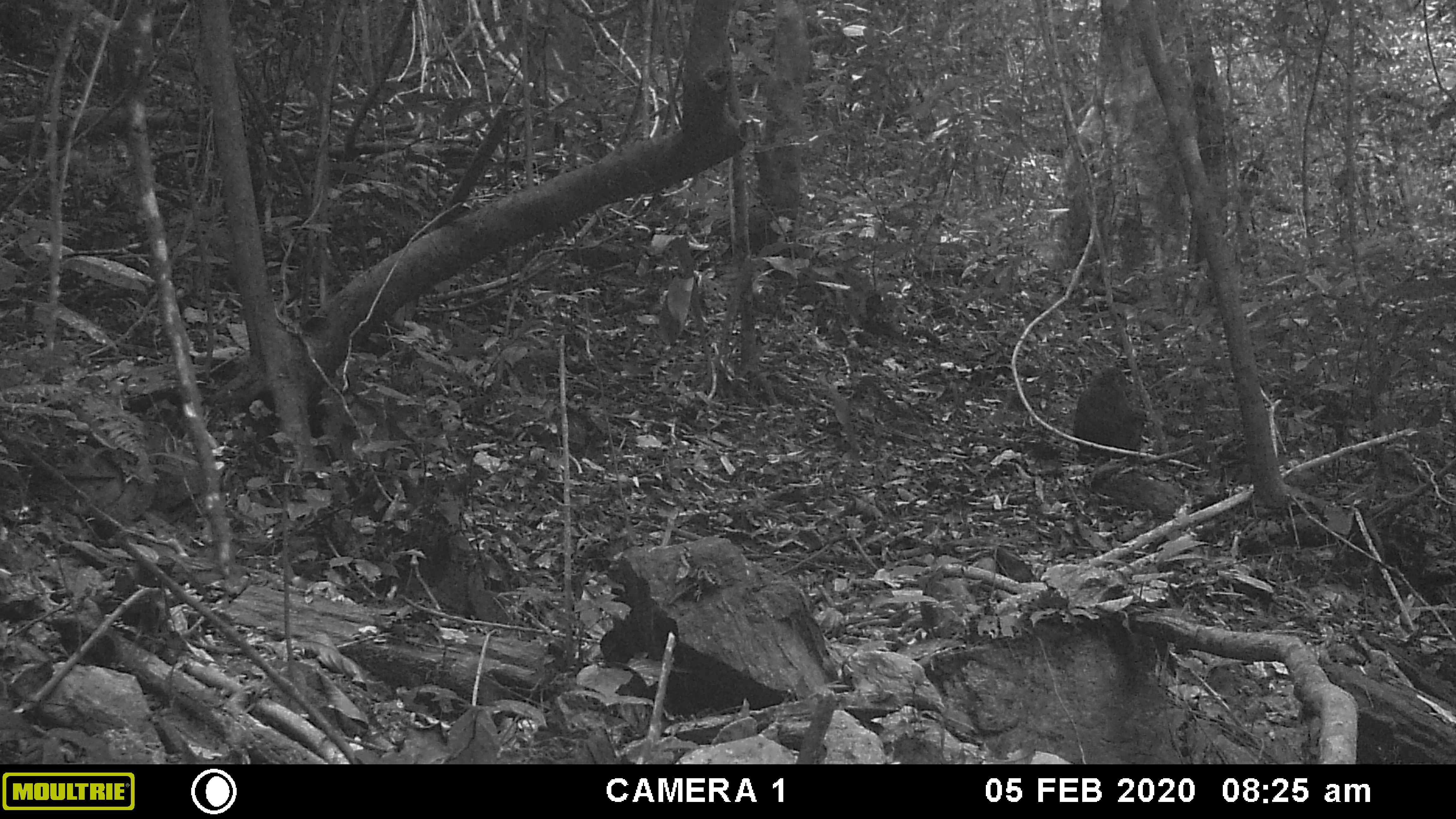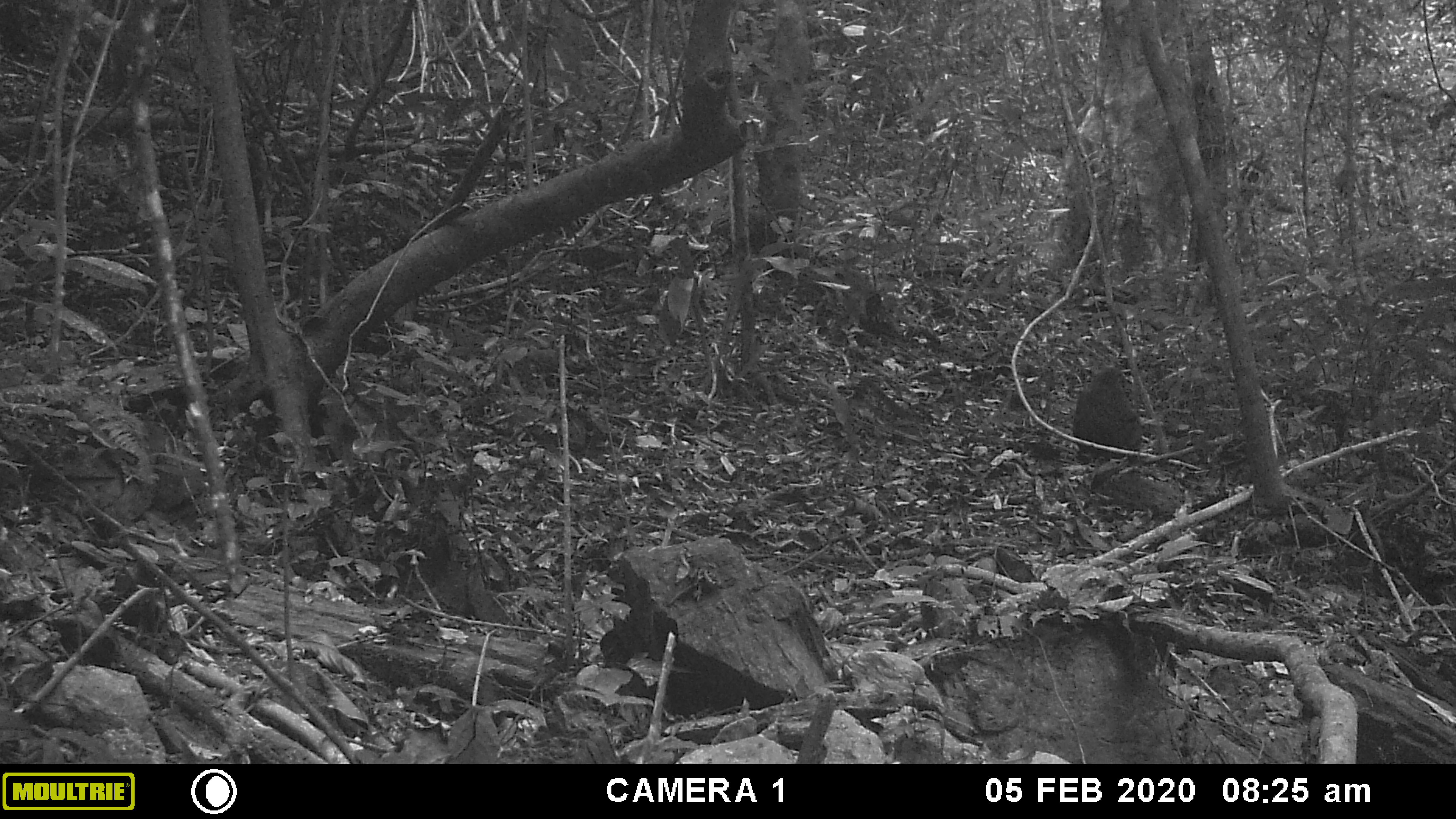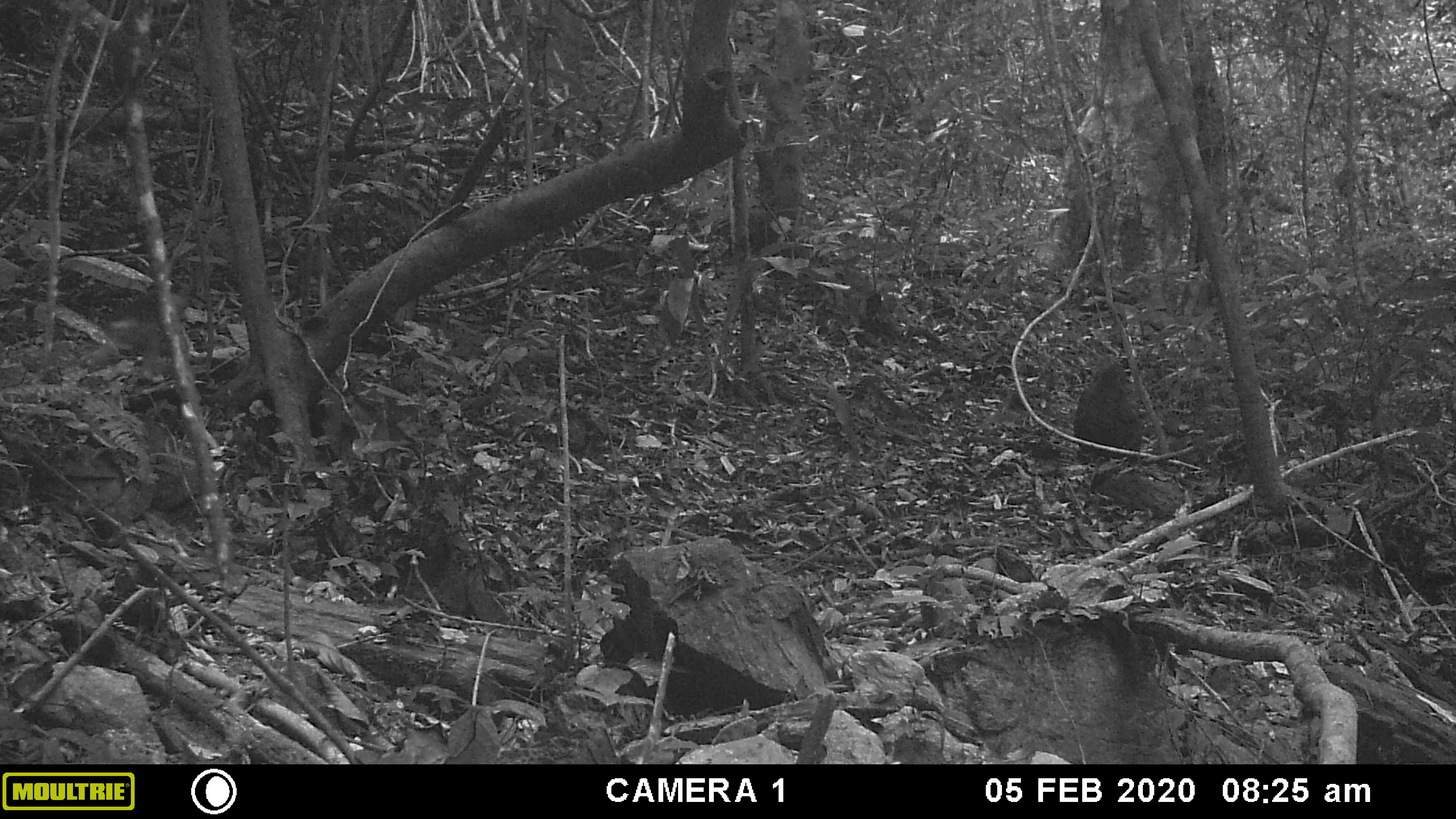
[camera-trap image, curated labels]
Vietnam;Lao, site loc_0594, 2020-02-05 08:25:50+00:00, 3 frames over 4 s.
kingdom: Animalia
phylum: Chordata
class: Mammalia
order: Primates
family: Cercopithecidae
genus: Macaca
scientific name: Macaca arctoides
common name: stump-tailed macaque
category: stump tailed macaque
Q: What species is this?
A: Stump tailed macaque (stump-tailed macaque) (Macaca arctoides).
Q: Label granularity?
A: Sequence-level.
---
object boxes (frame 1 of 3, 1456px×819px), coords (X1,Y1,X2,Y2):
stump tailed macaque: (1072,363,1149,467)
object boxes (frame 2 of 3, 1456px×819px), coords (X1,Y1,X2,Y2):
stump tailed macaque: (1072,366,1146,468)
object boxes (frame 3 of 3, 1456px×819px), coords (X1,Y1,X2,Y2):
stump tailed macaque: (1072,359,1145,465)